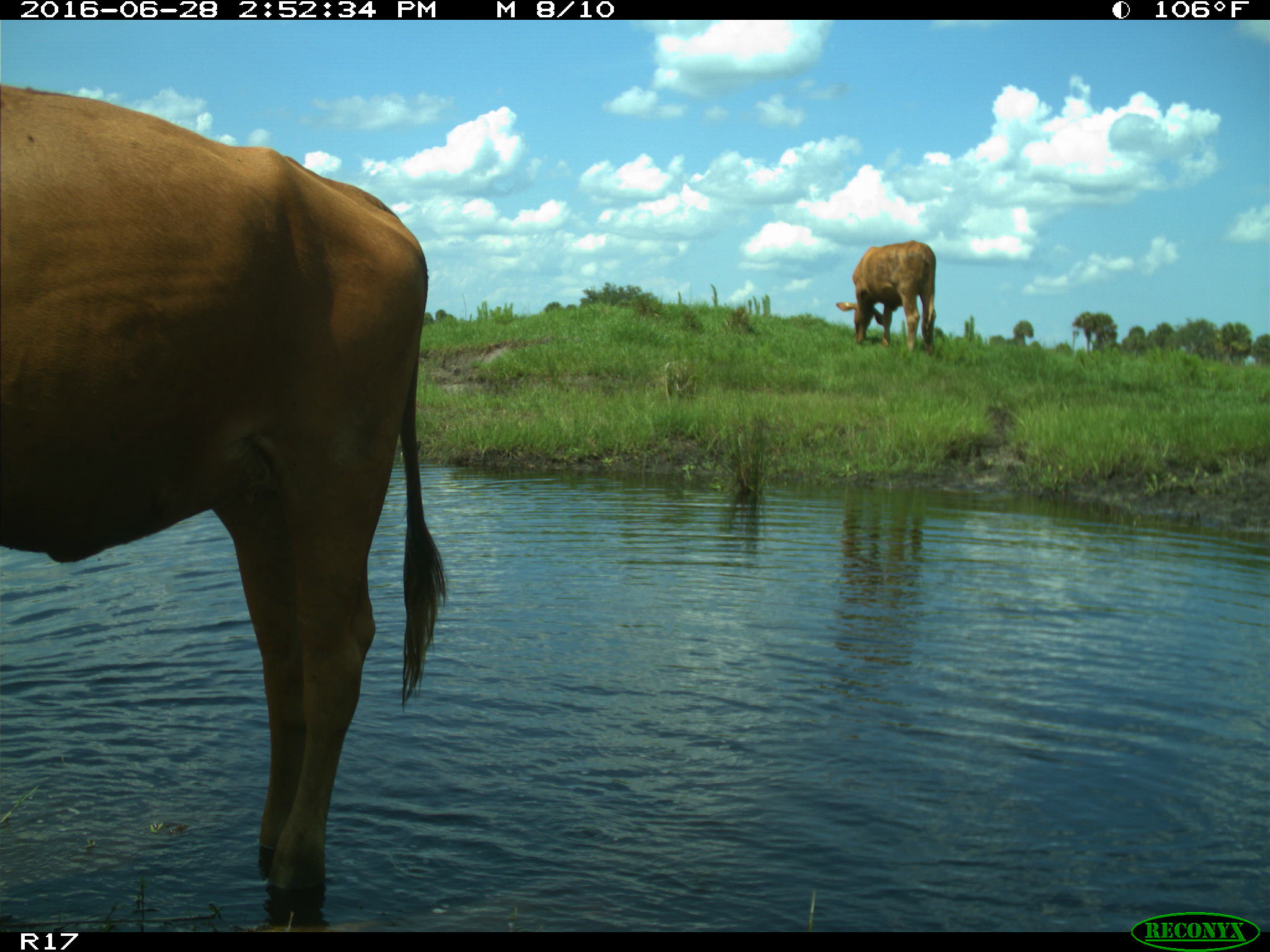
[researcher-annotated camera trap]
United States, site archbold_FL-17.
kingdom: Animalia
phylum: Chordata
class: Mammalia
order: Artiodactyla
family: Bovidae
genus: Bos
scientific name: Bos taurus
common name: domestic cow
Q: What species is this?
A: Bos taurus (domestic cow).